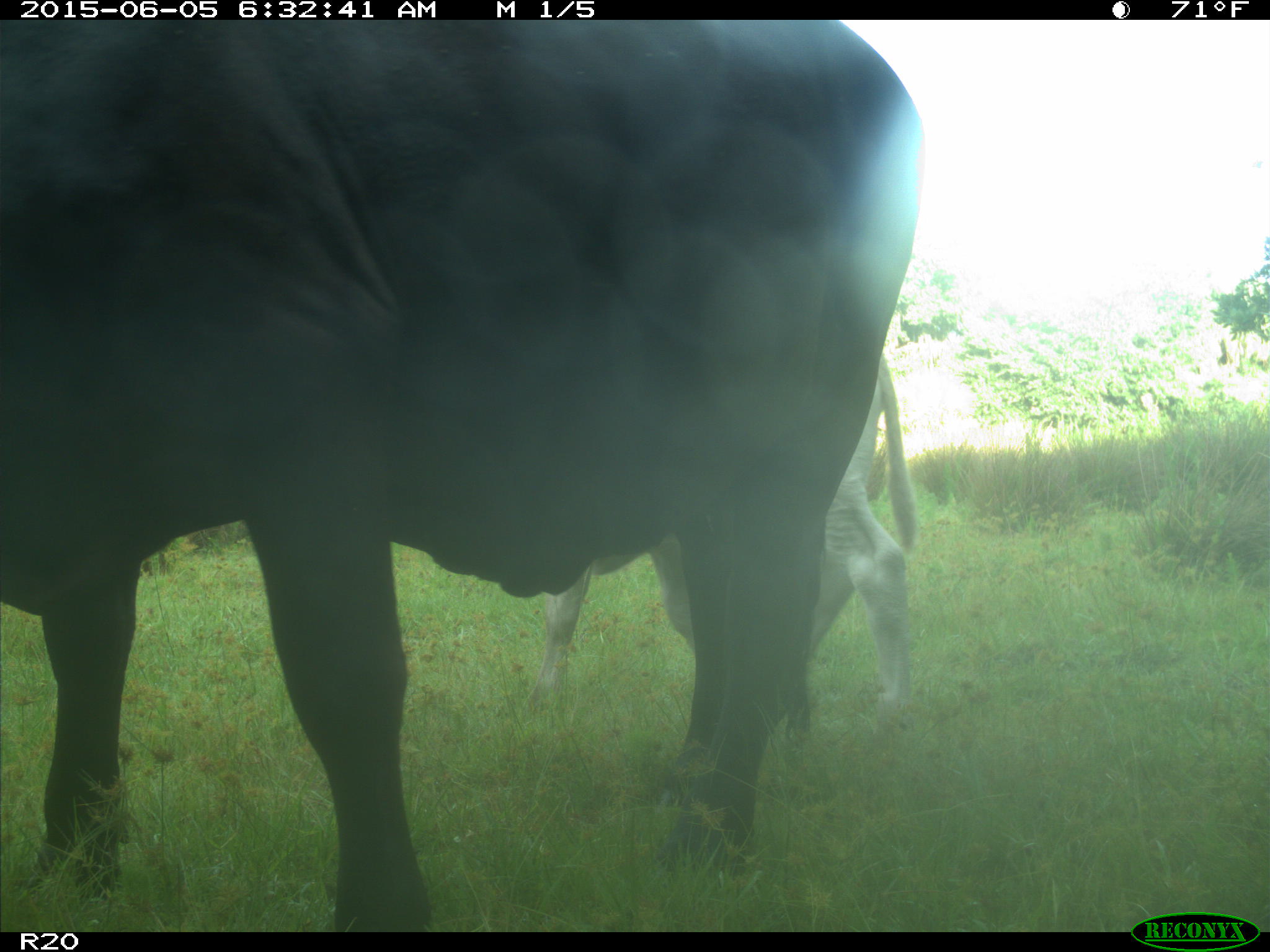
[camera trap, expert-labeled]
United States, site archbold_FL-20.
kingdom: Animalia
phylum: Chordata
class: Mammalia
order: Artiodactyla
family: Bovidae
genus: Bos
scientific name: Bos taurus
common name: domestic cow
Bos taurus (domestic cow).